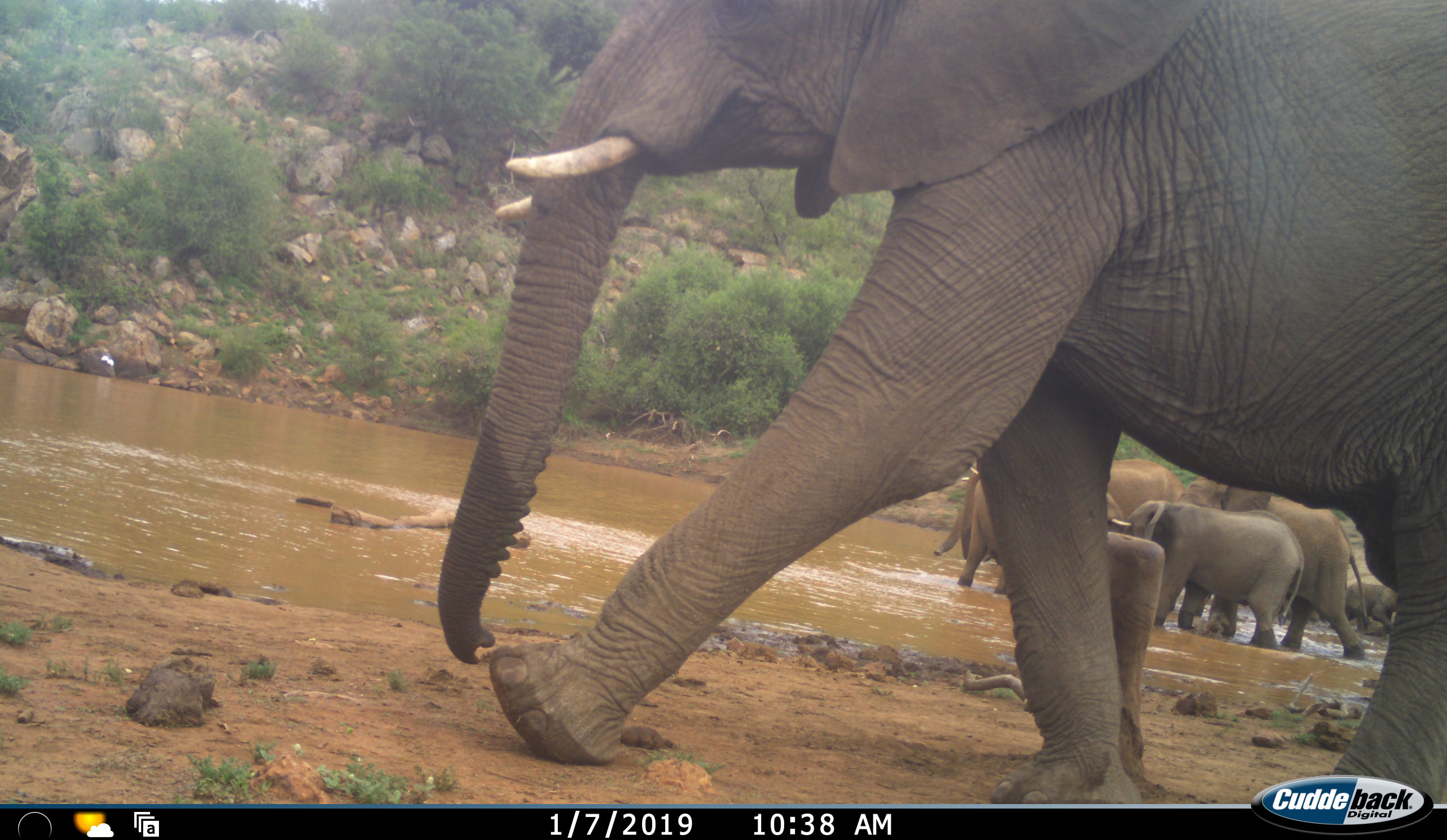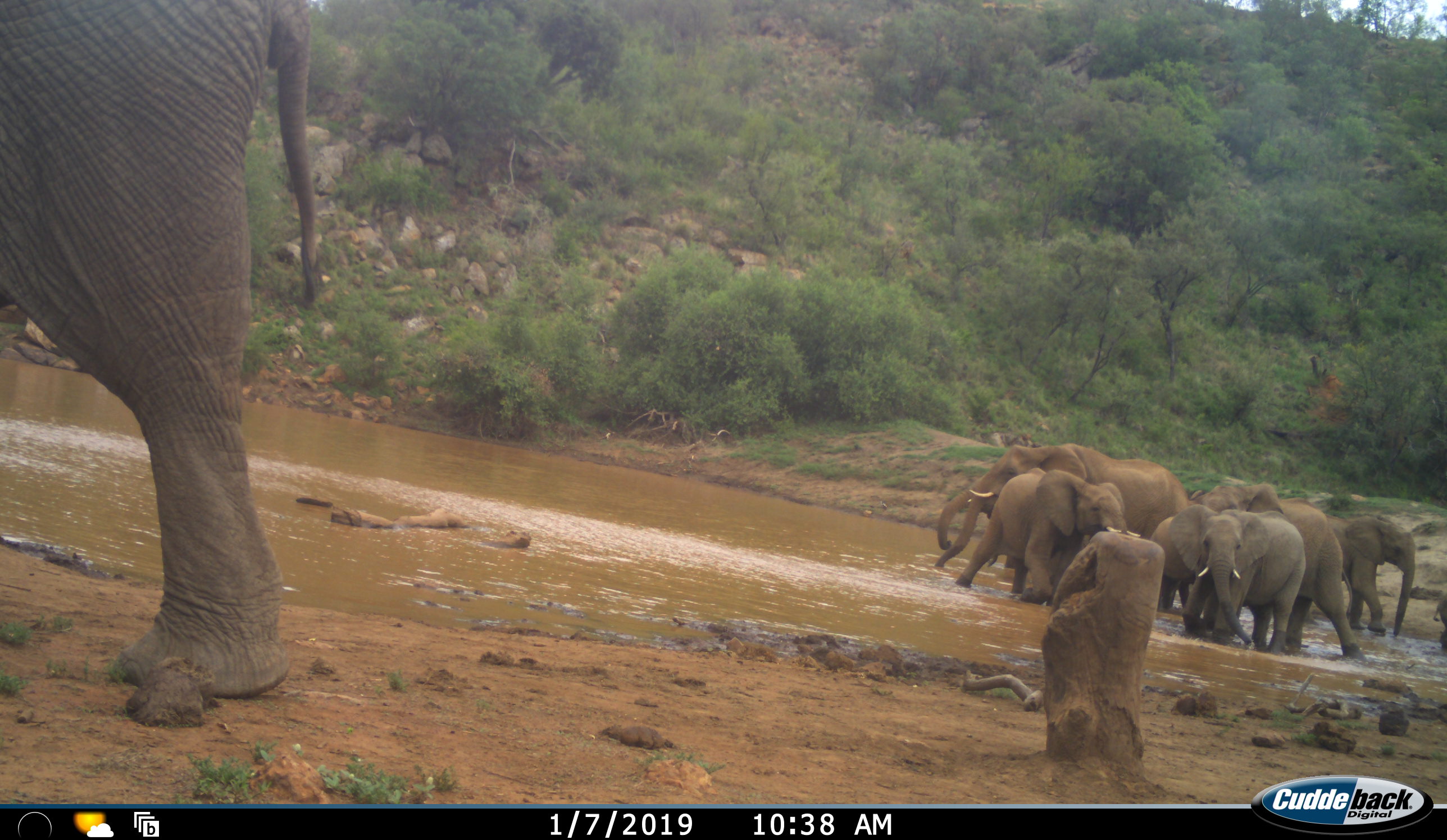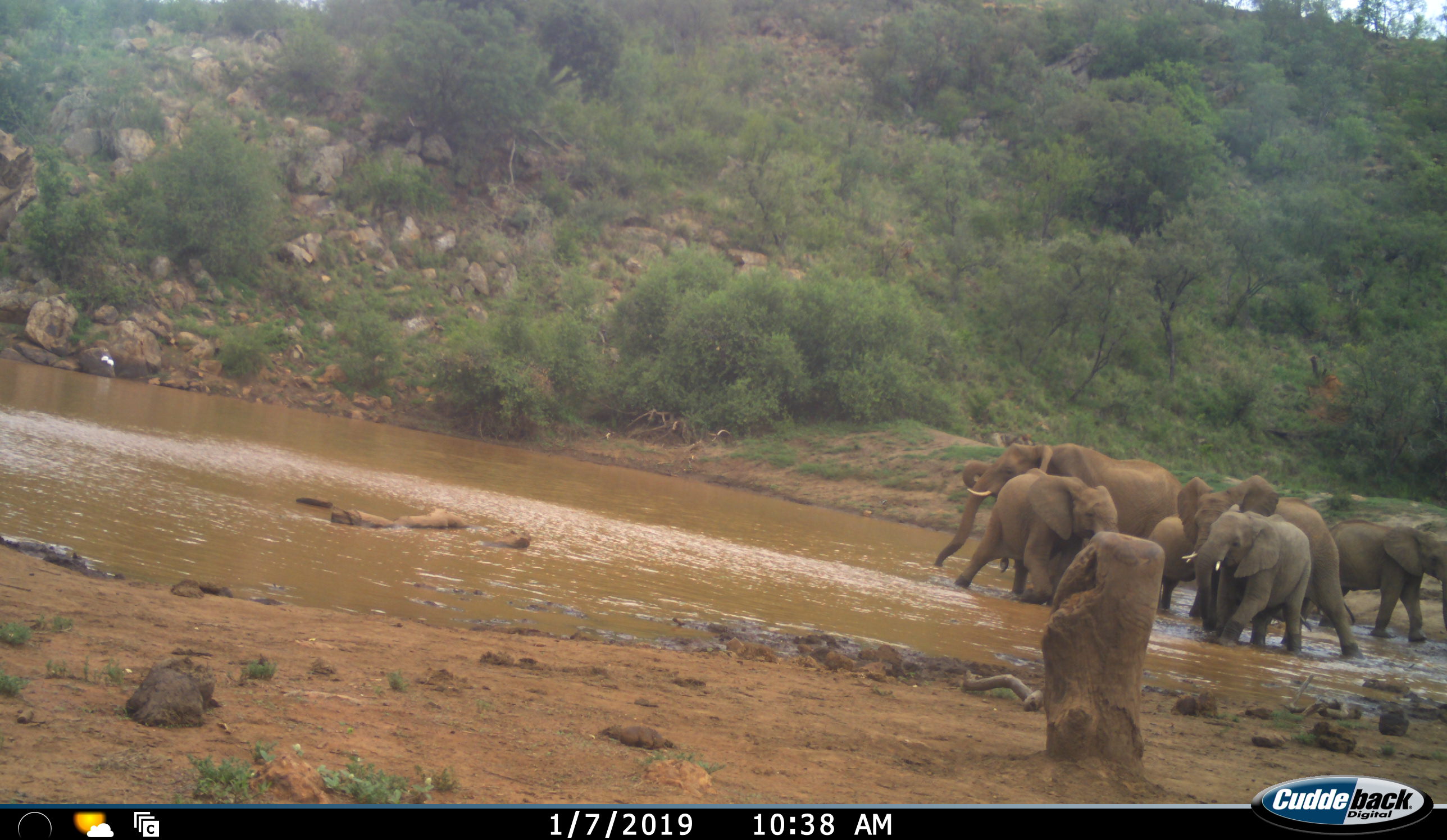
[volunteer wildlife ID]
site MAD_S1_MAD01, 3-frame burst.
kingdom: Animalia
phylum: Chordata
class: Mammalia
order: Proboscidea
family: Elephantidae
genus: Loxodonta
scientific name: Loxodonta africana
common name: african bush elephant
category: elephant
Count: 8.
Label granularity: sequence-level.